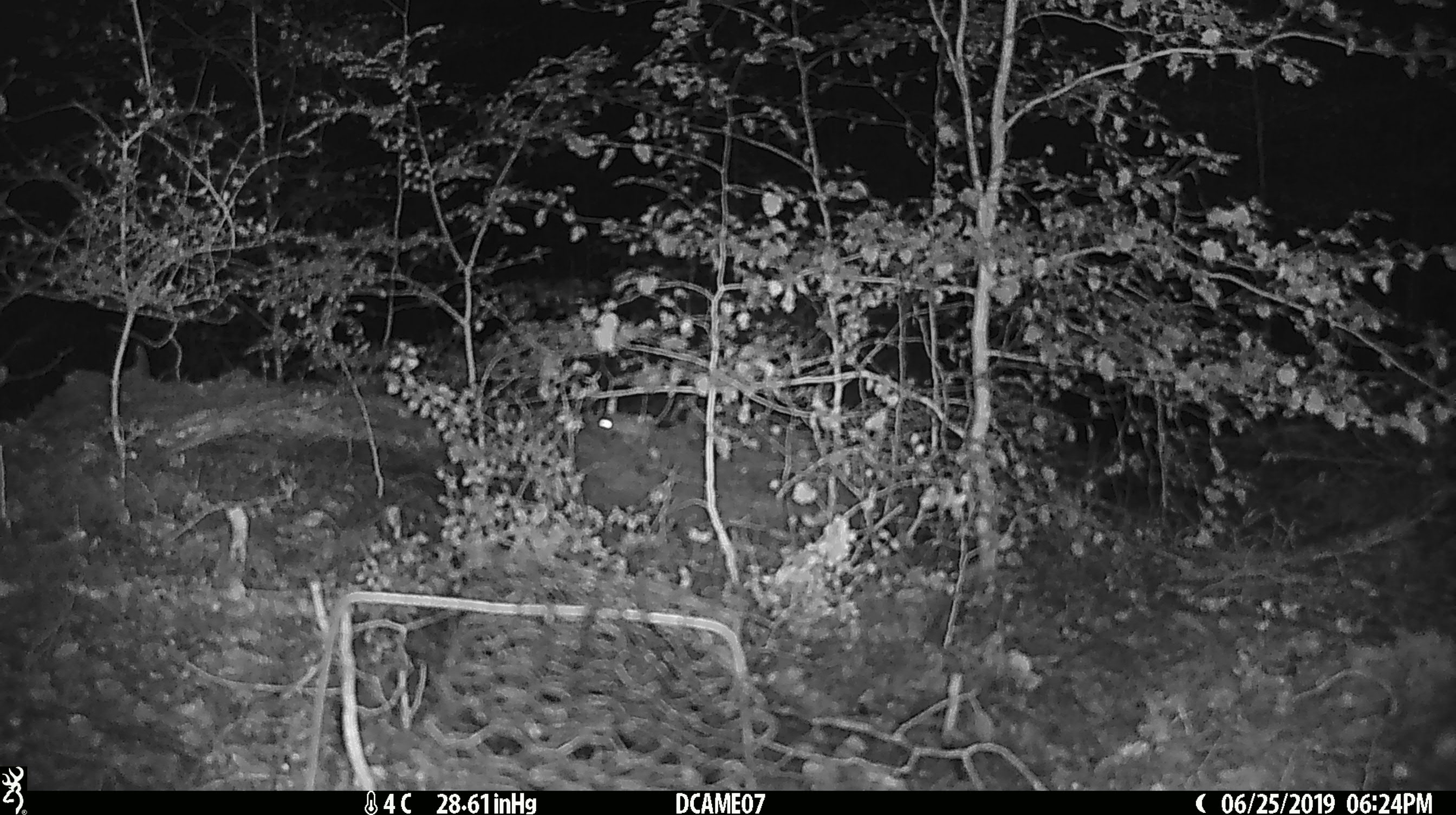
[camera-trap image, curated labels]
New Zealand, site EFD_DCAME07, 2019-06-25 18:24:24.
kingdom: Animalia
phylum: Chordata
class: Mammalia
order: Rodentia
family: Muridae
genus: Mus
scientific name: Mus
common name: mouse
Mouse (Mus).